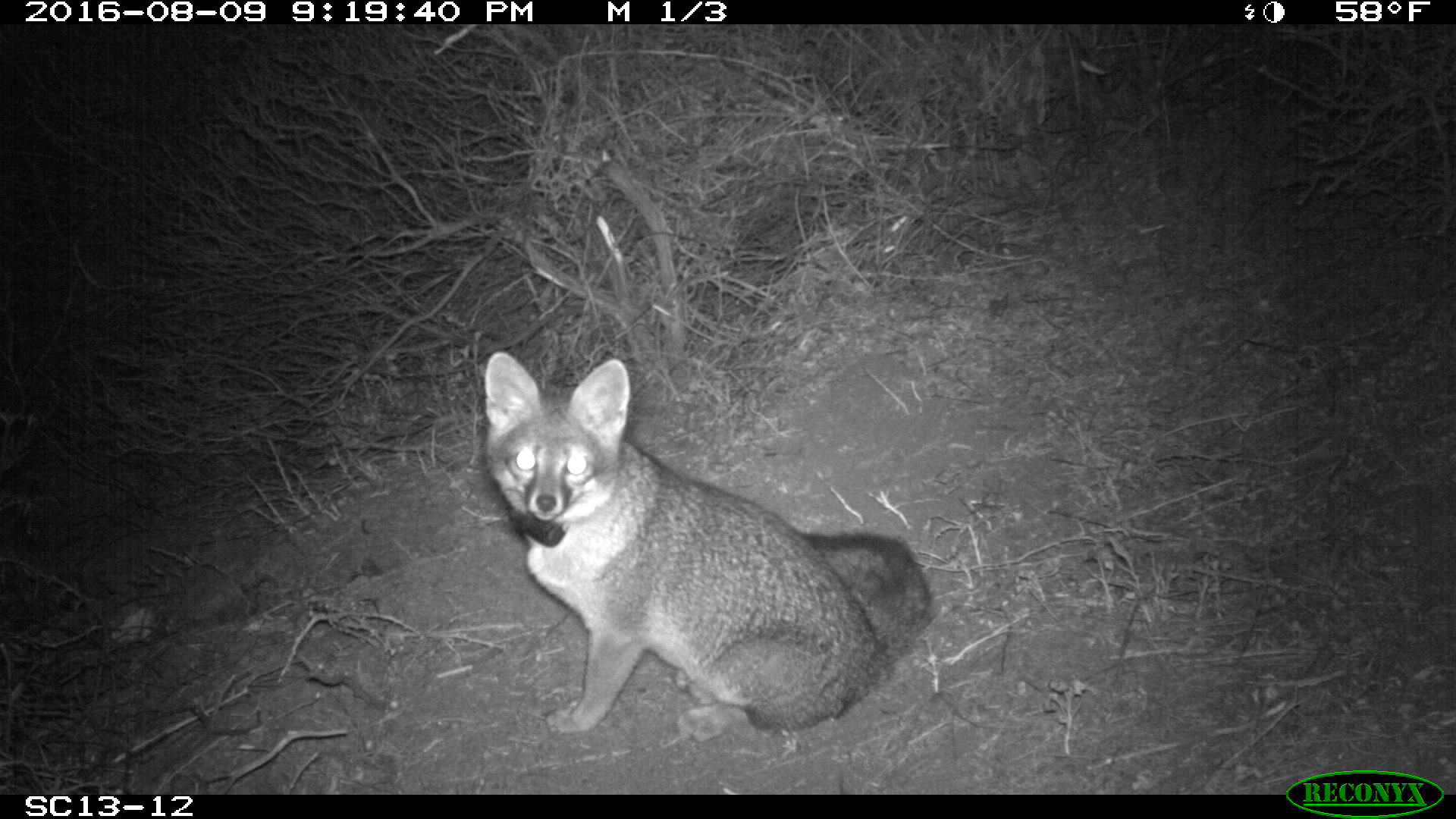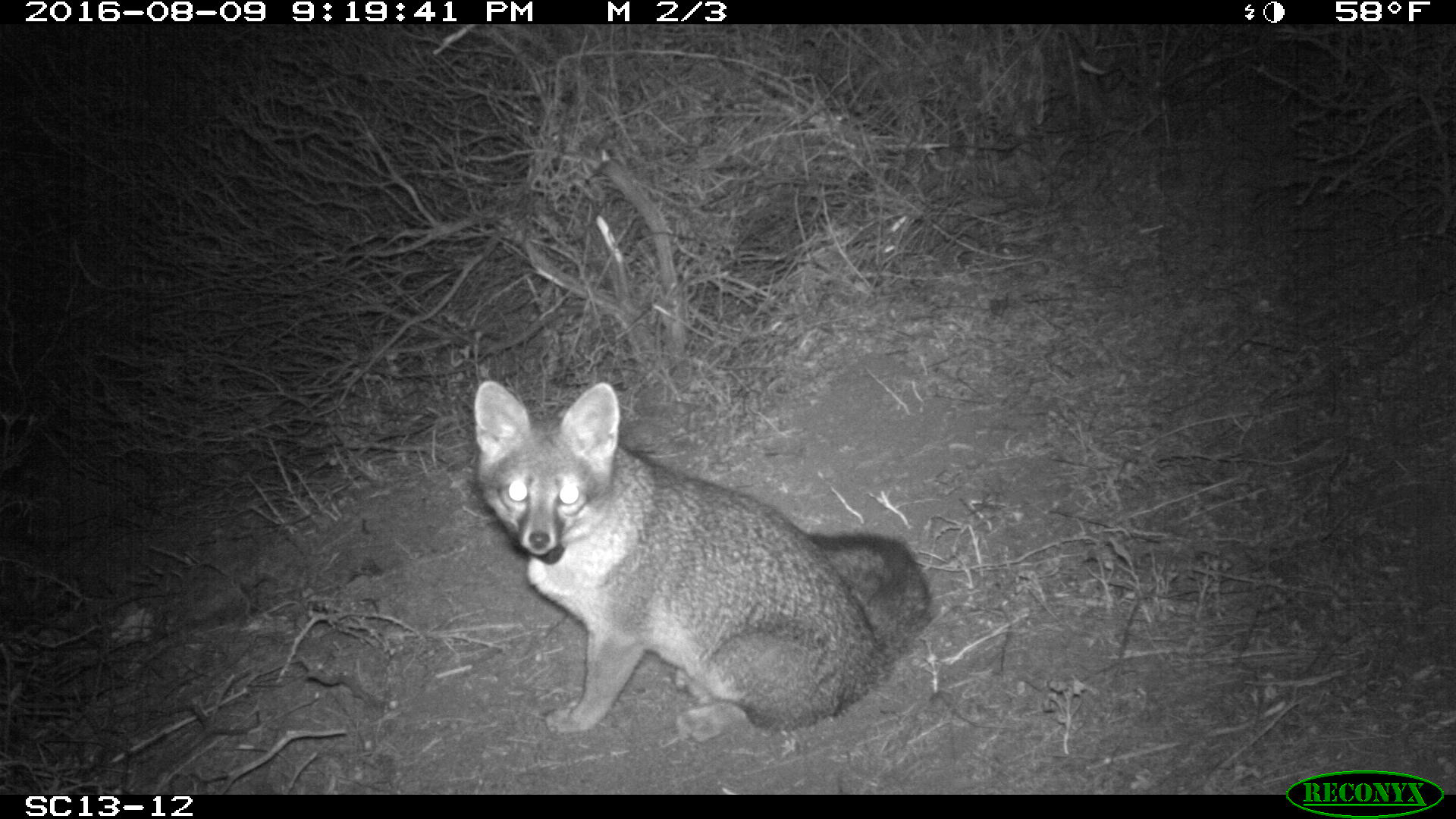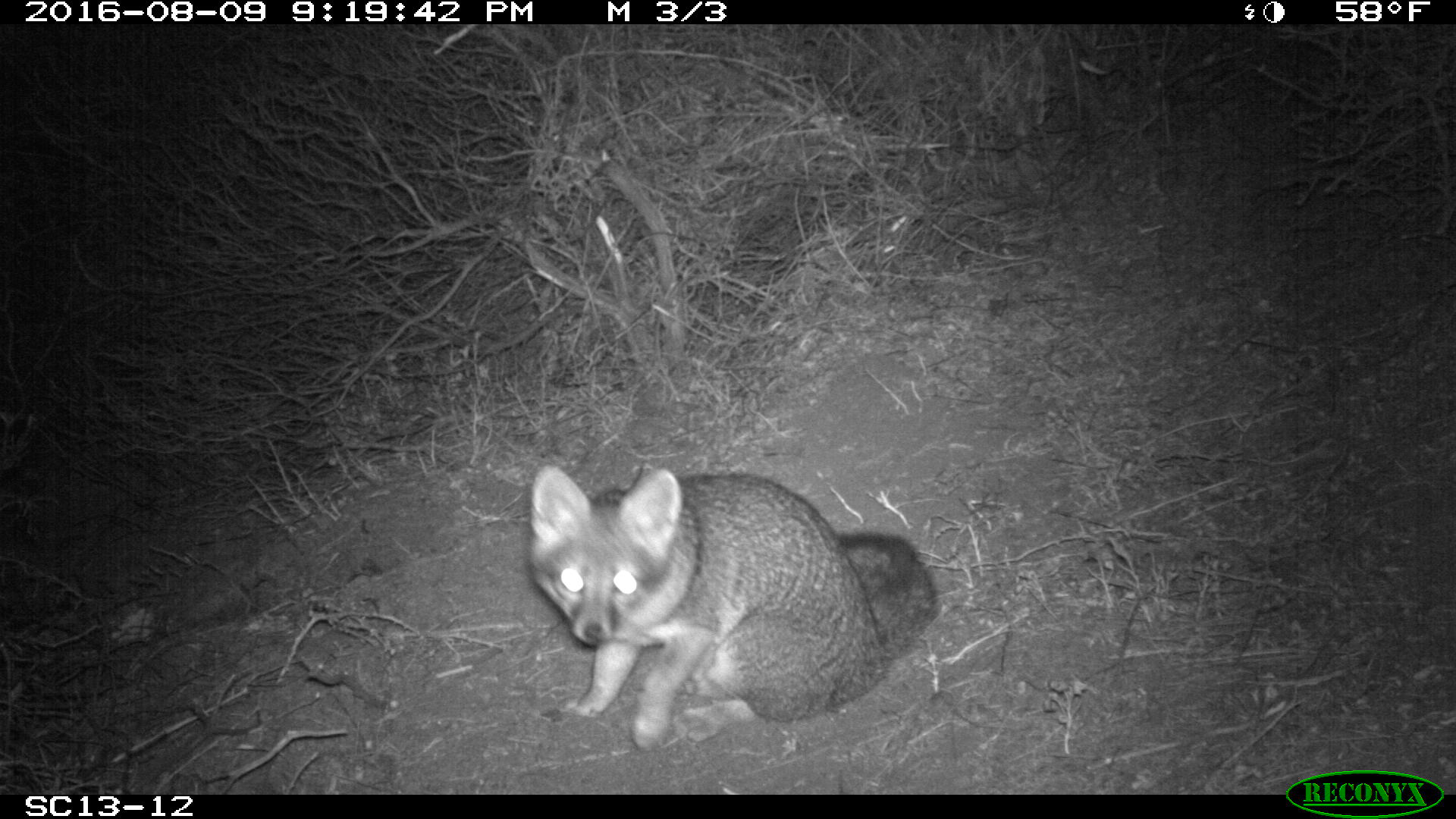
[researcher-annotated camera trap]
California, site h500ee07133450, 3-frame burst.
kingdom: Animalia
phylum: Chordata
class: Mammalia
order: Carnivora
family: Canidae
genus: Urocyon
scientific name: Urocyon littoralis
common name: island fox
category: fox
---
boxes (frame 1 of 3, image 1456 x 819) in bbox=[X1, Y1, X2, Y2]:
fox: bbox=[482, 350, 940, 750]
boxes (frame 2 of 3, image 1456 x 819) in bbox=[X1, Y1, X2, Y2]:
fox: bbox=[469, 381, 934, 739]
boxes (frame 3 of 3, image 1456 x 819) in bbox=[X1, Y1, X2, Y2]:
fox: bbox=[527, 462, 940, 752]